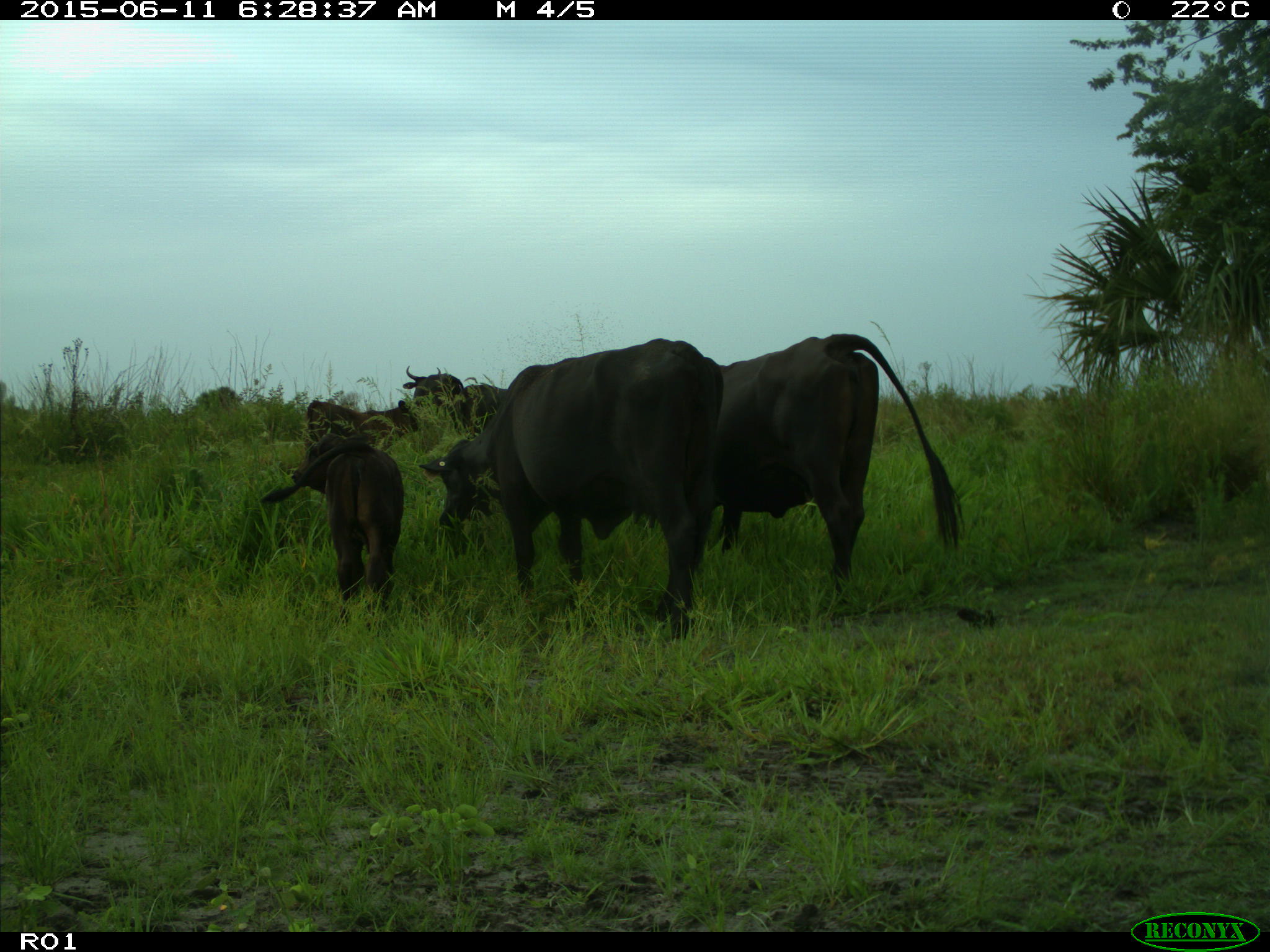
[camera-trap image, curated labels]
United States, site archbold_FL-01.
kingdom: Animalia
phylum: Chordata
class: Mammalia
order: Artiodactyla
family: Bovidae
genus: Bos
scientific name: Bos taurus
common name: domestic cow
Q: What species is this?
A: Bos taurus (domestic cow).